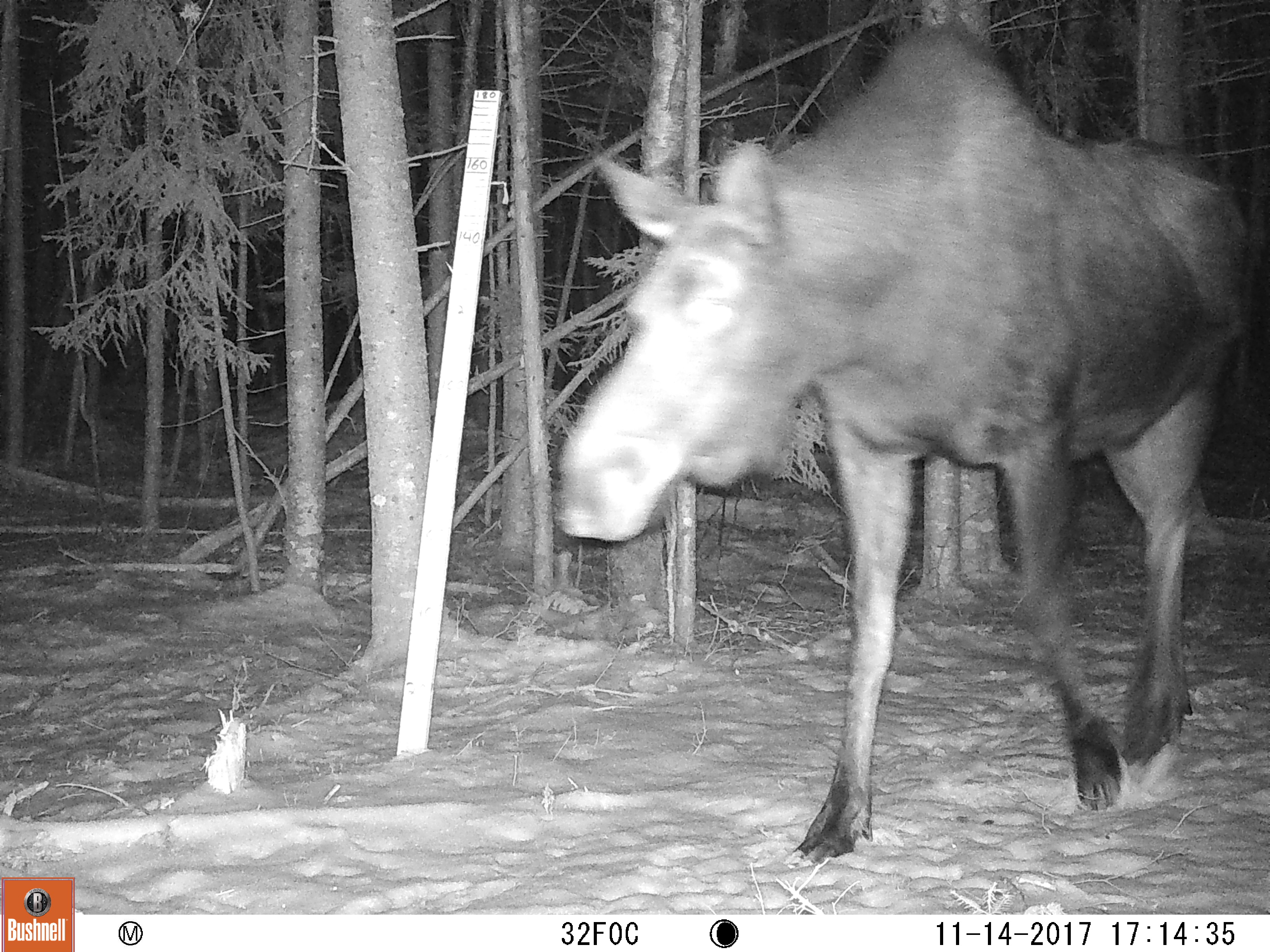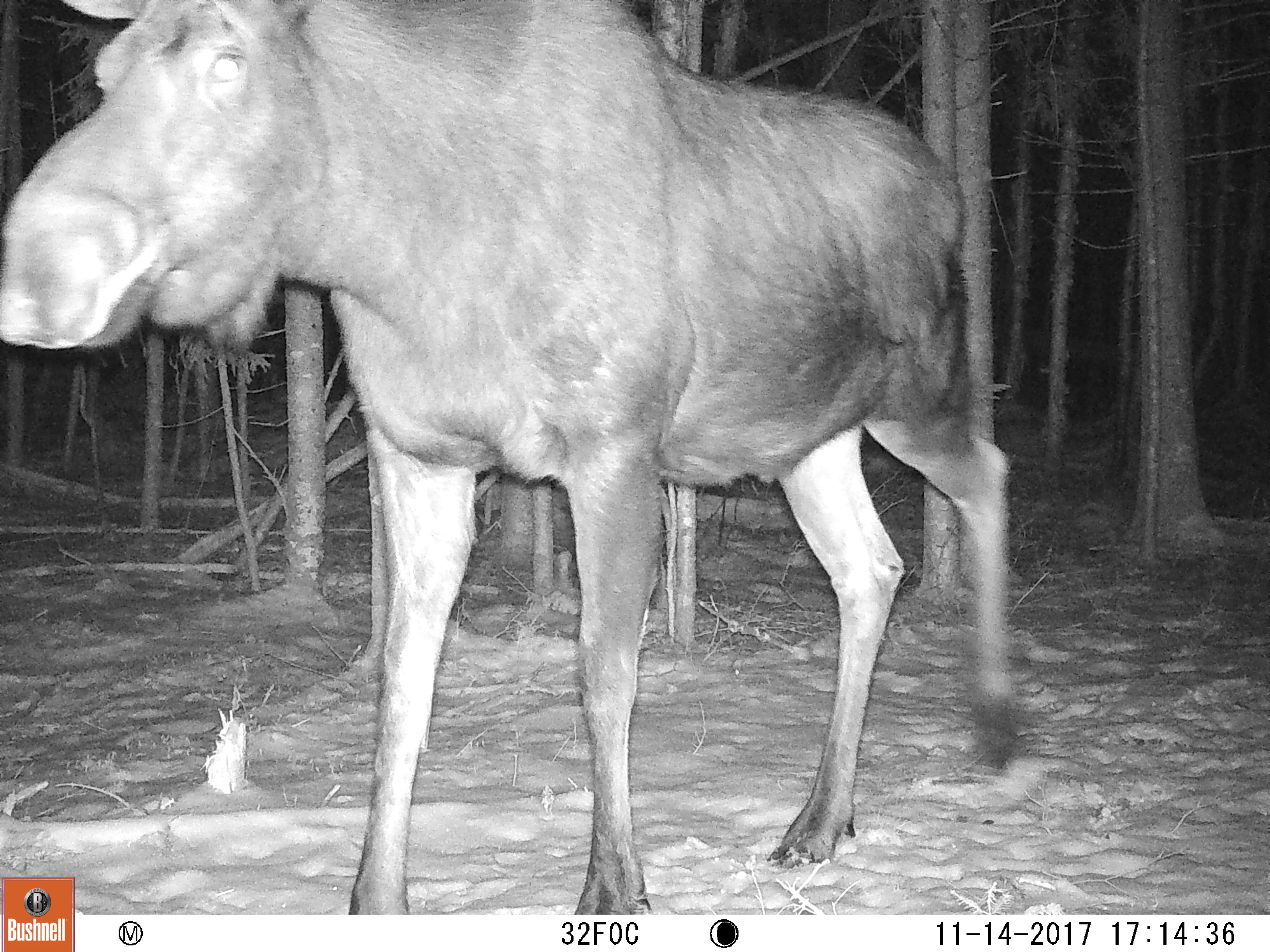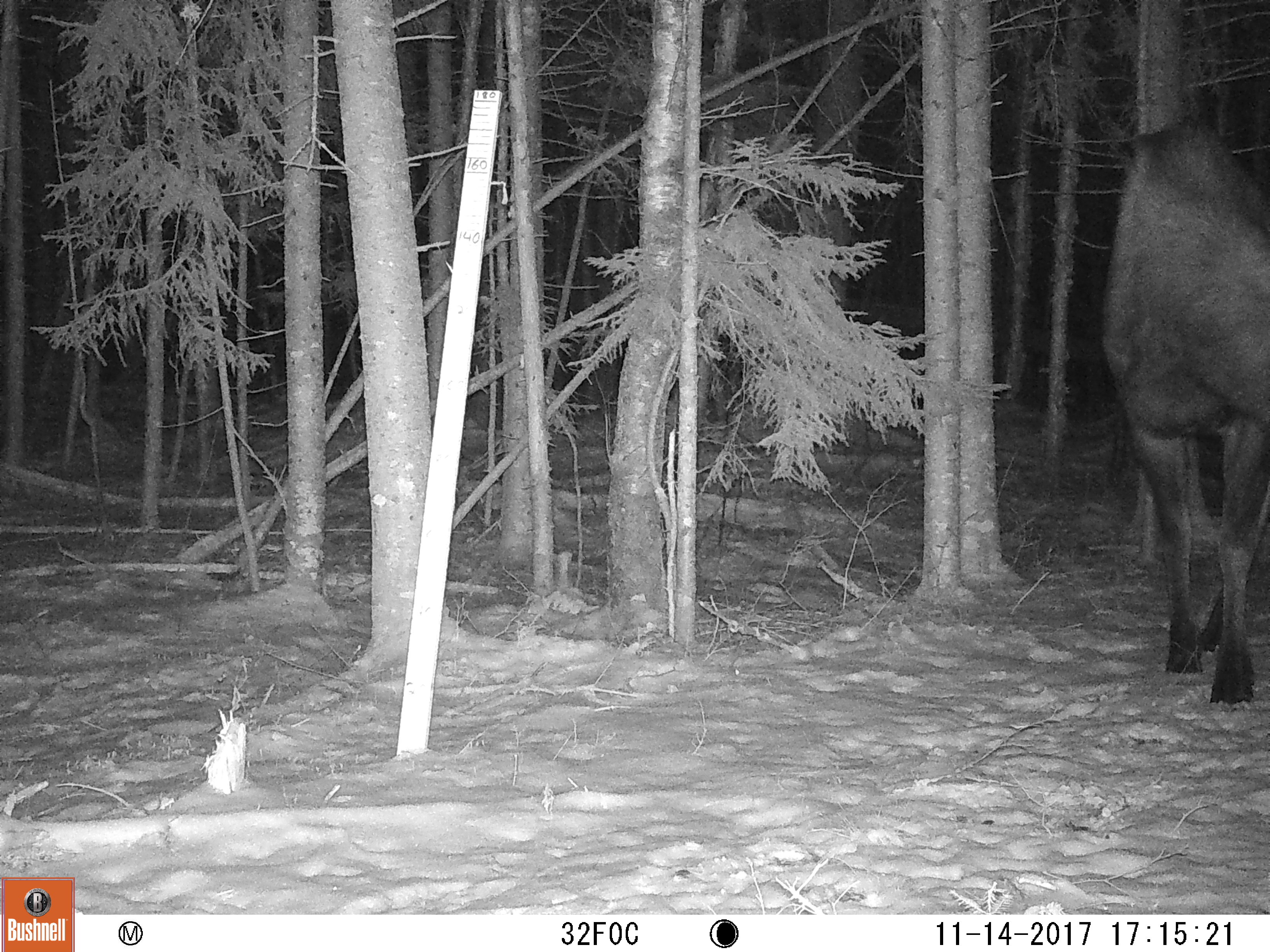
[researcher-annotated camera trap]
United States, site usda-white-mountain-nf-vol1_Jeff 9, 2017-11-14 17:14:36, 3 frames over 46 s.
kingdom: Animalia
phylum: Chordata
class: Mammalia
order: Artiodactyla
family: Cervidae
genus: Alces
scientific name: Alces alces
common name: moose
Moose (Alces alces).